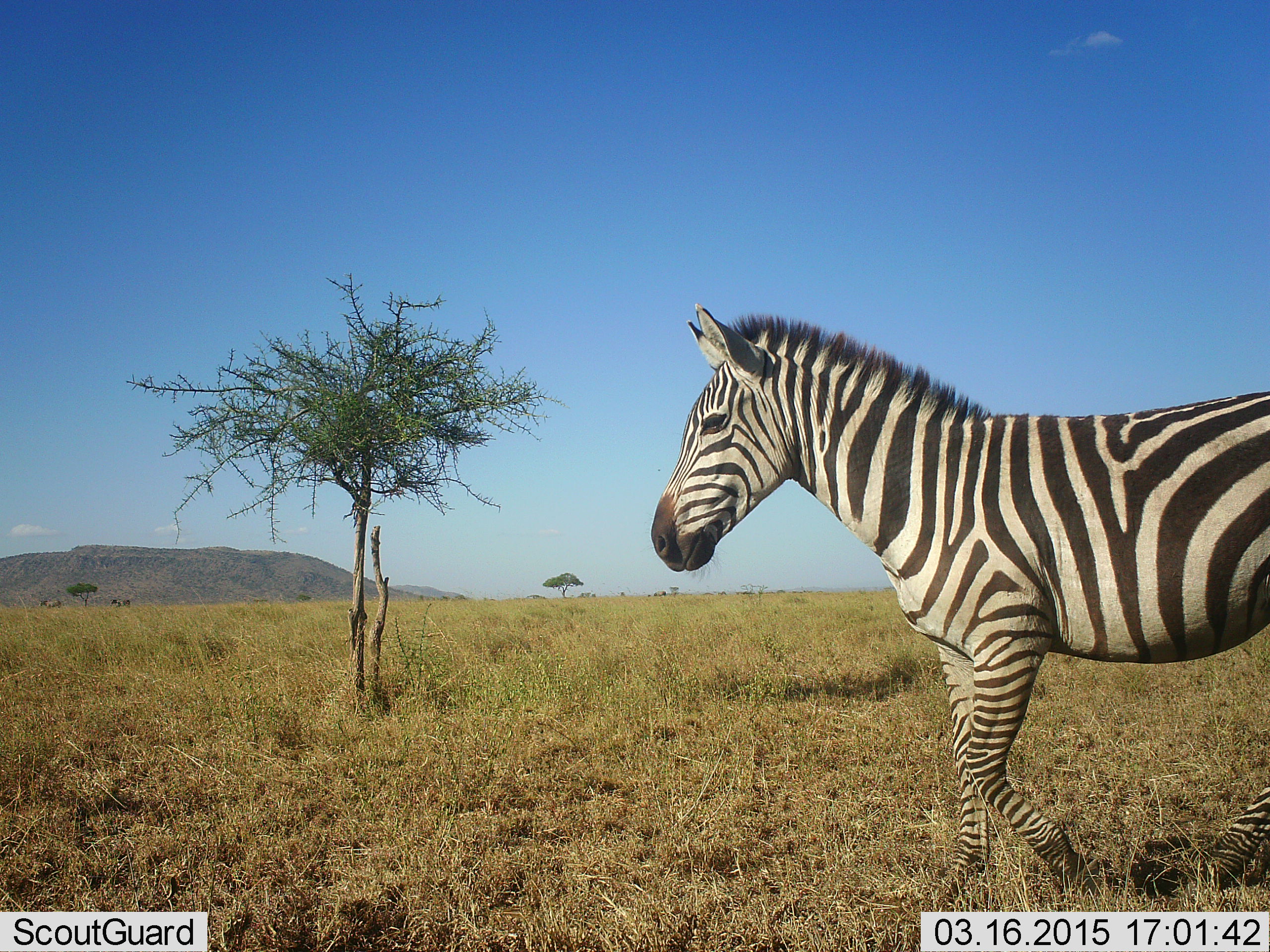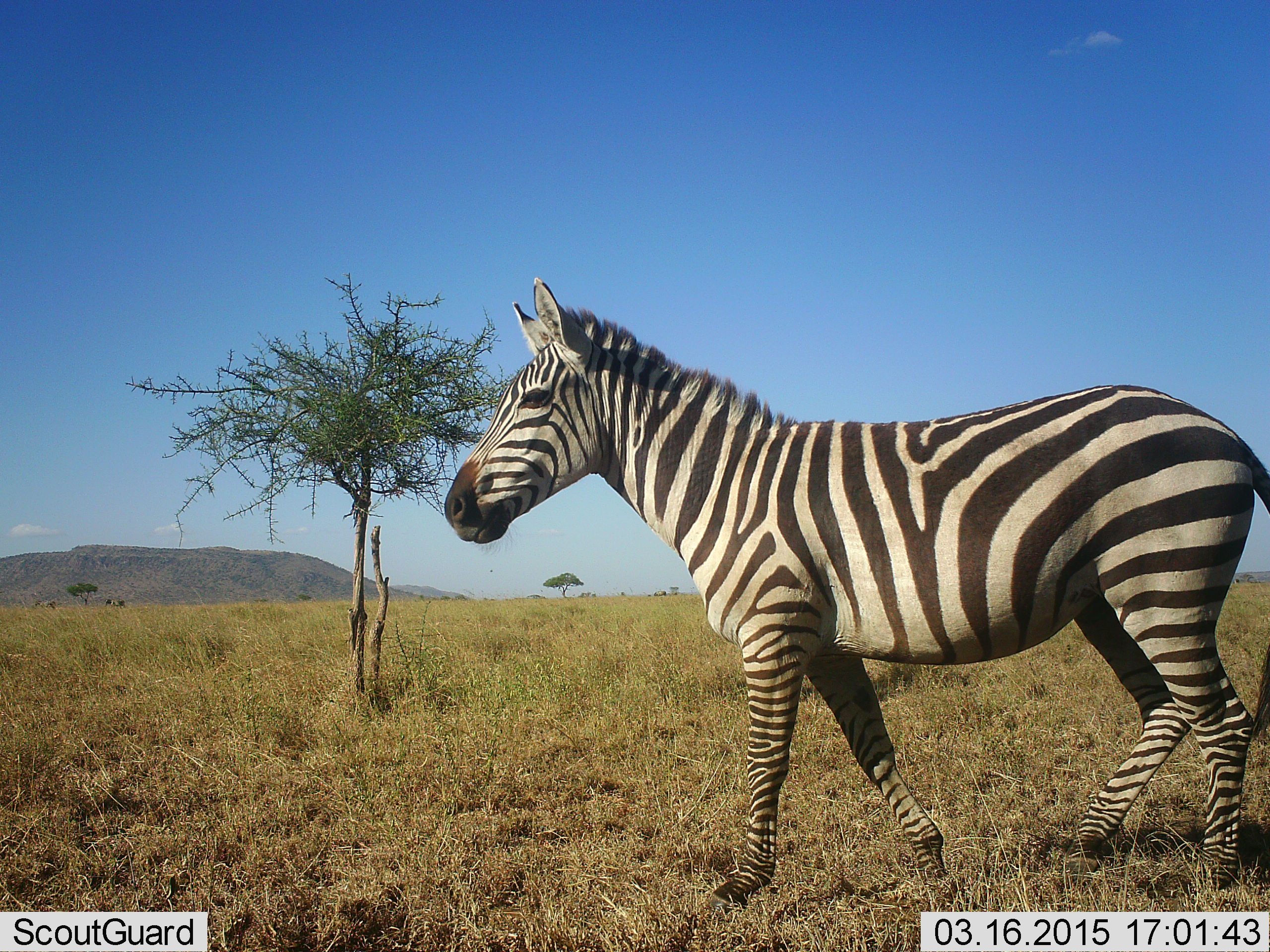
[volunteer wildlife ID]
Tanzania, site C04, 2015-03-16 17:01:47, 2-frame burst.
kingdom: Animalia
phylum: Chordata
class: Mammalia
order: Perissodactyla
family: Equidae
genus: Equus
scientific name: Equus quagga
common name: plains zebra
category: zebra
Zebra (plains zebra) (Equus quagga), count 1. Behavior (volunteer vote fractions): standing 20%, resting 0%, moving 90%, interacting 0%. Young present (vote fraction): 0%. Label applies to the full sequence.